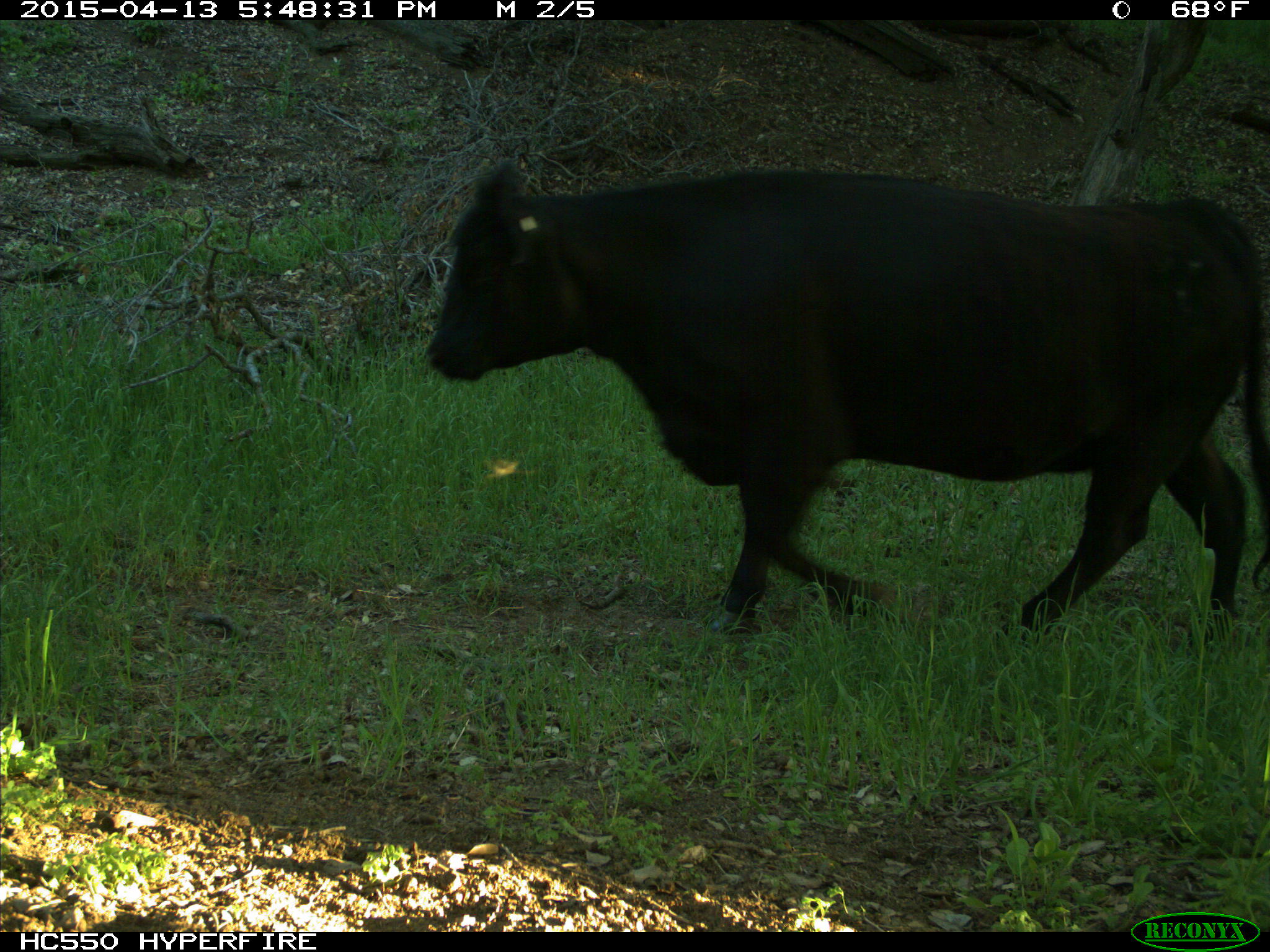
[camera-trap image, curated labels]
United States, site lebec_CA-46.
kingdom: Animalia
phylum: Chordata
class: Mammalia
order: Artiodactyla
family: Bovidae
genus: Bos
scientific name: Bos taurus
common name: domestic cow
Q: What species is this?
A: Bos taurus (domestic cow).